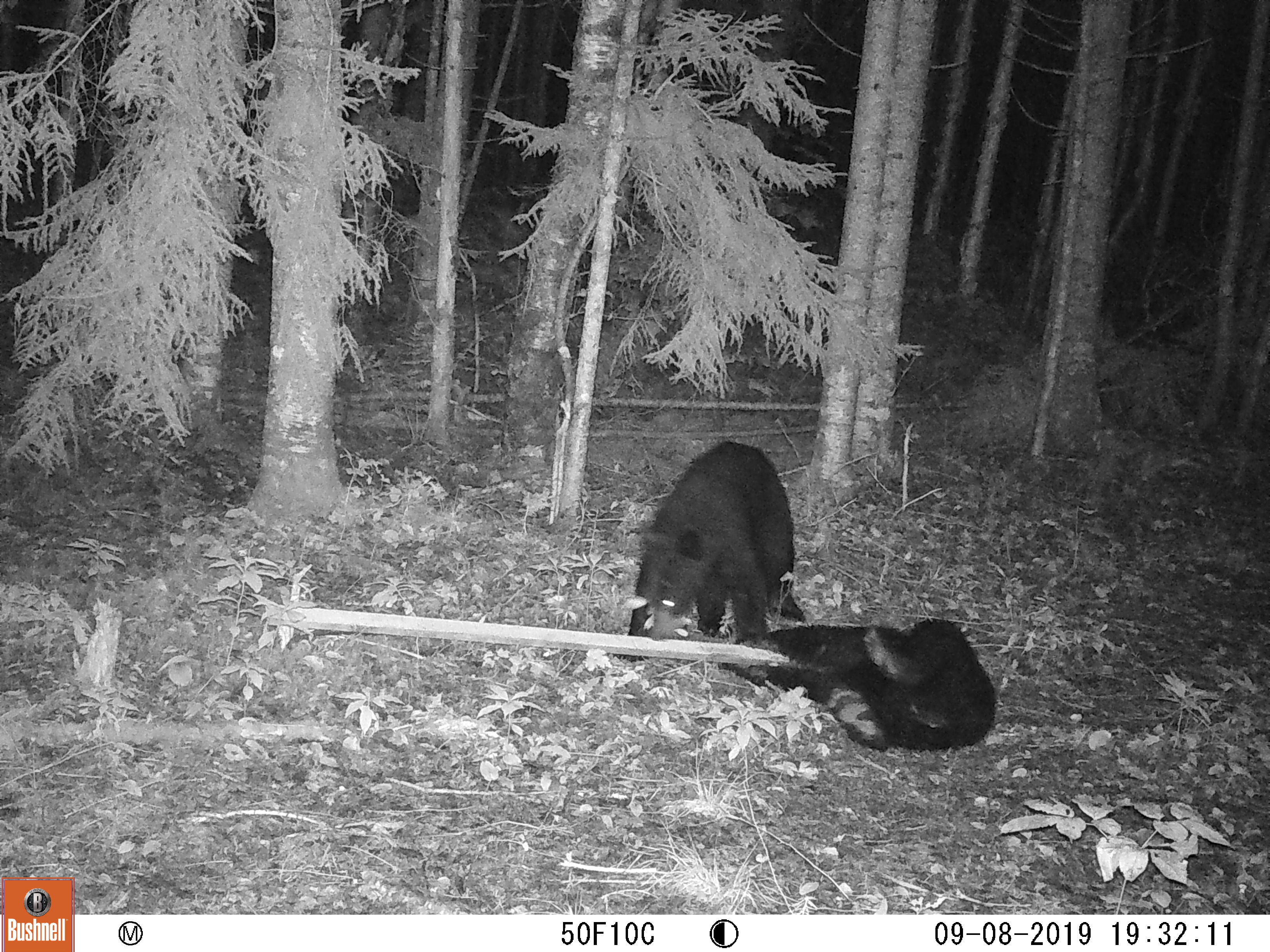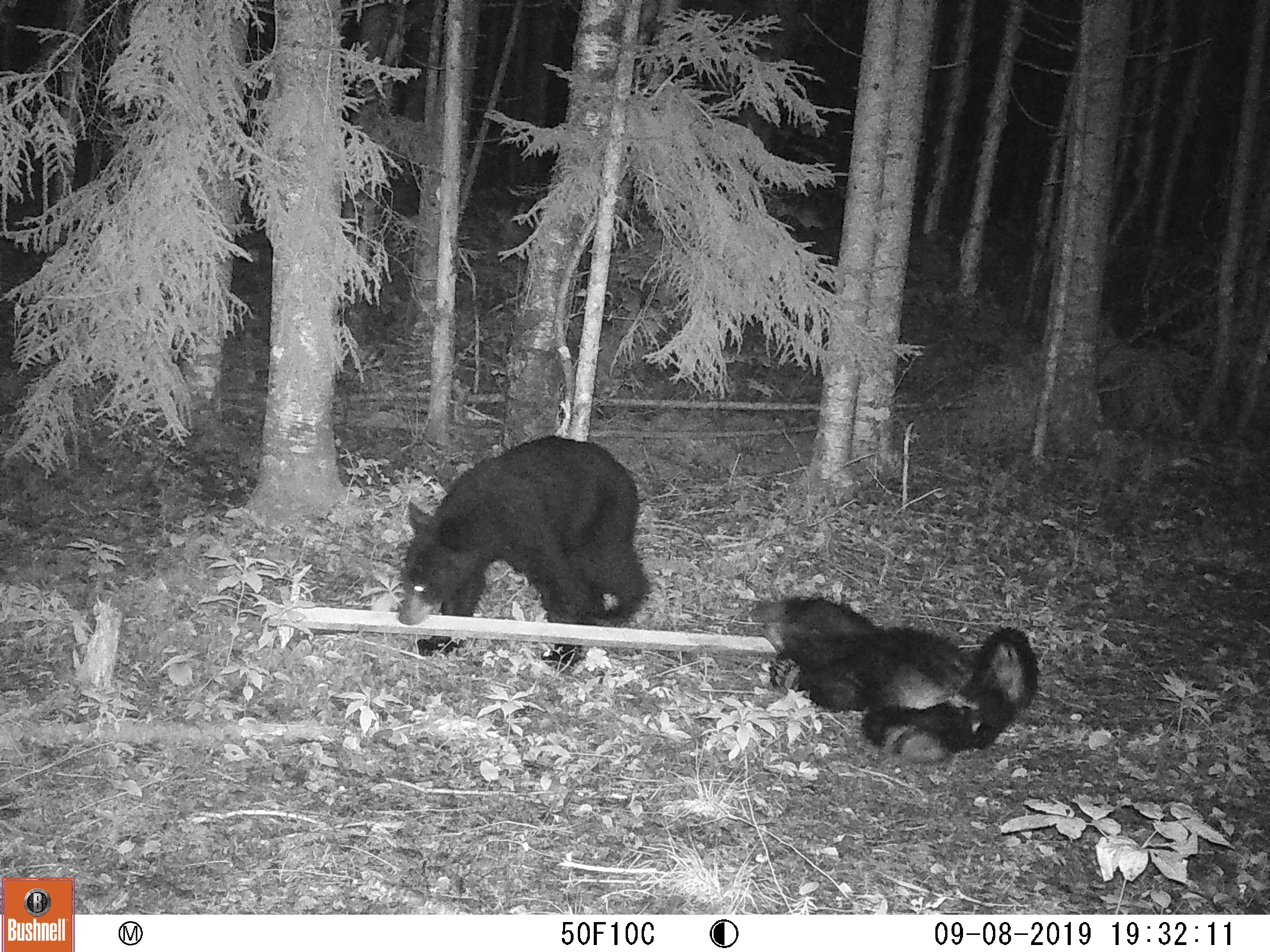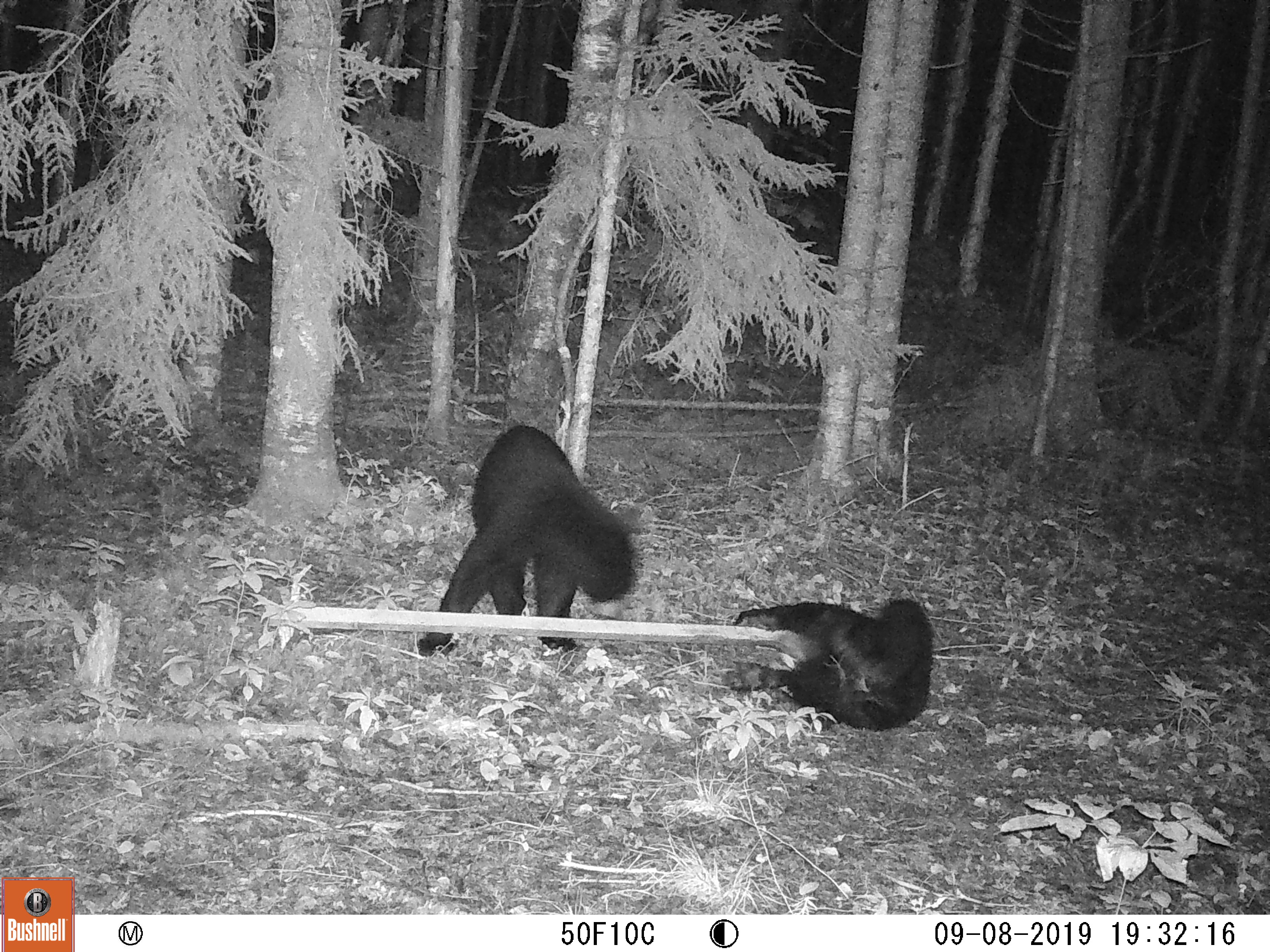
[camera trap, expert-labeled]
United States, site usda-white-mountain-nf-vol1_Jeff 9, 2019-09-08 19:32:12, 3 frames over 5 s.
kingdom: Animalia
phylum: Chordata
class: Mammalia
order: Carnivora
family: Ursidae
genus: Ursus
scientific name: Ursus americanus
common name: black bear